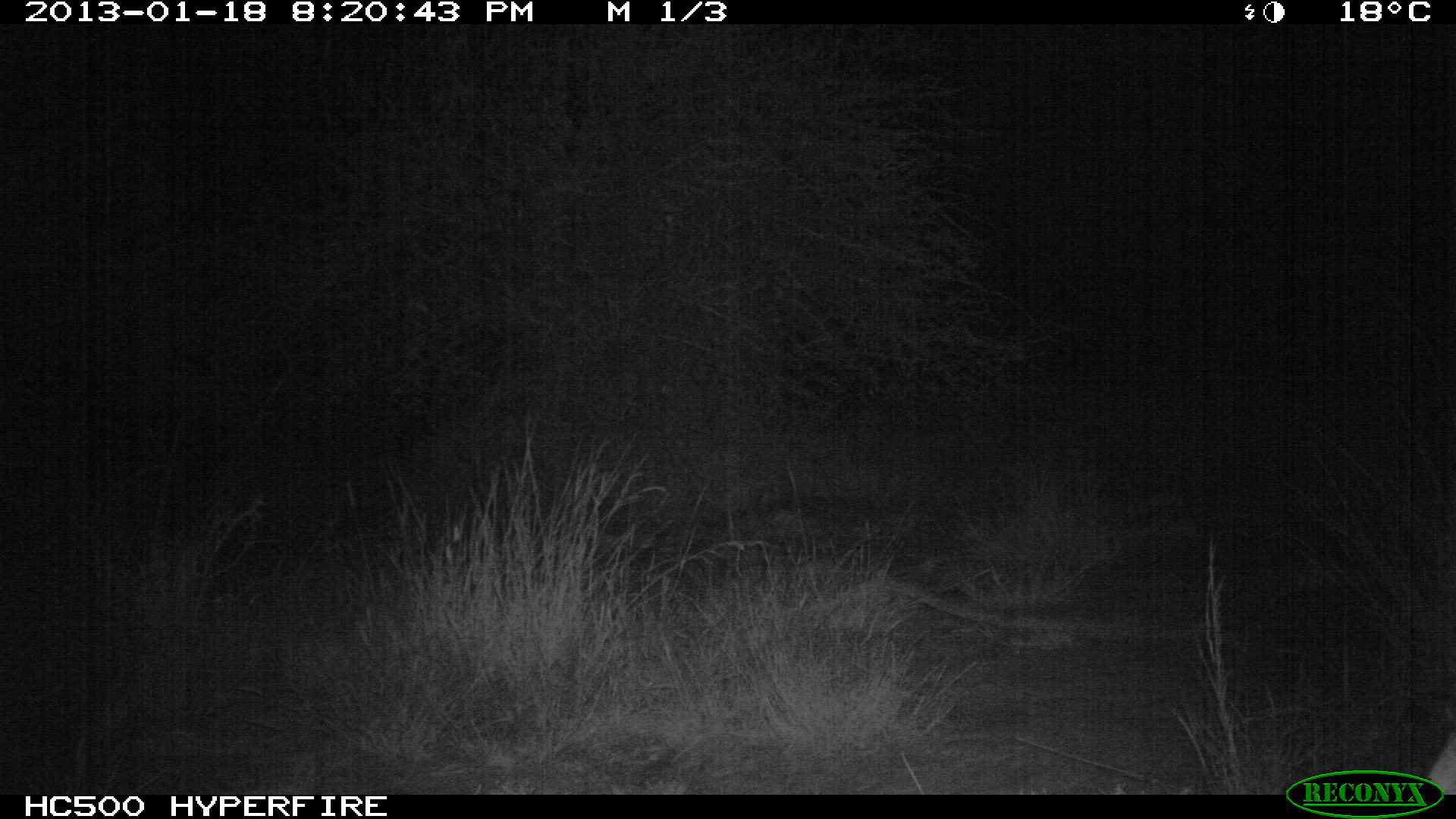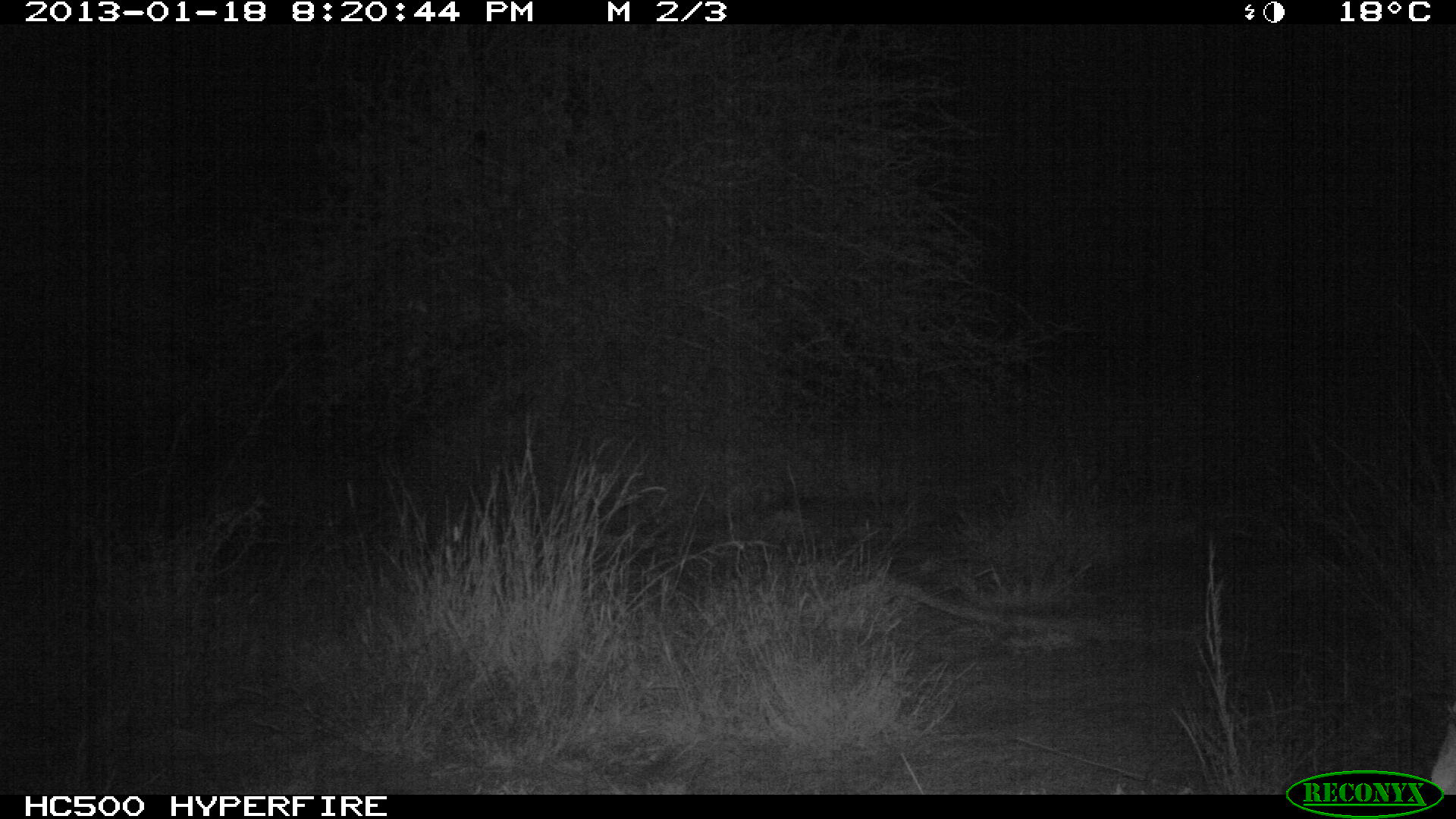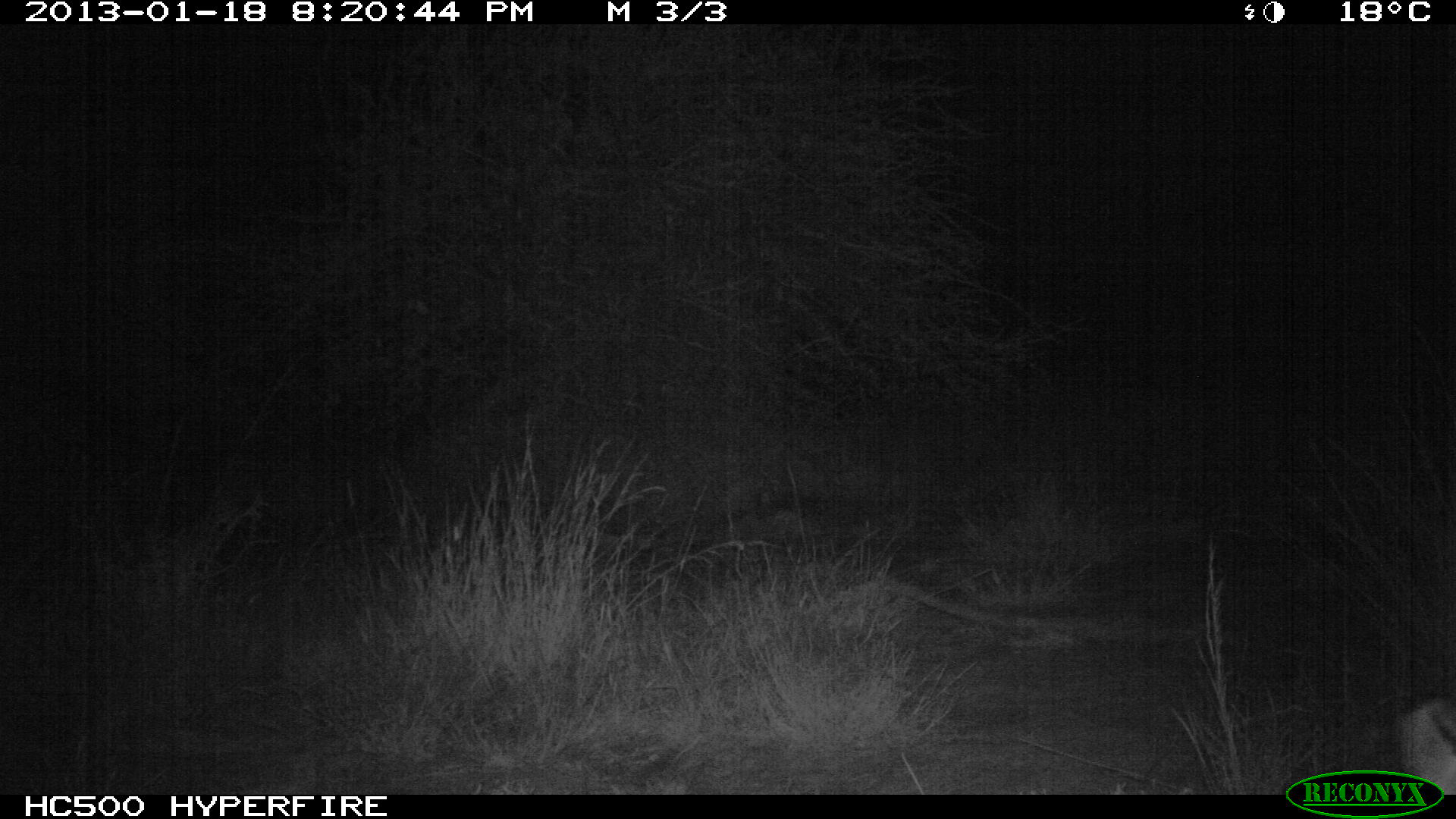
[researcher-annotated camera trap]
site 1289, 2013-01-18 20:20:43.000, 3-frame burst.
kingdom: Animalia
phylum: Chordata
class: Mammalia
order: Artiodactyla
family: Bovidae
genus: Madoqua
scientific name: Madoqua guentheri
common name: günther's dik-dik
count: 1